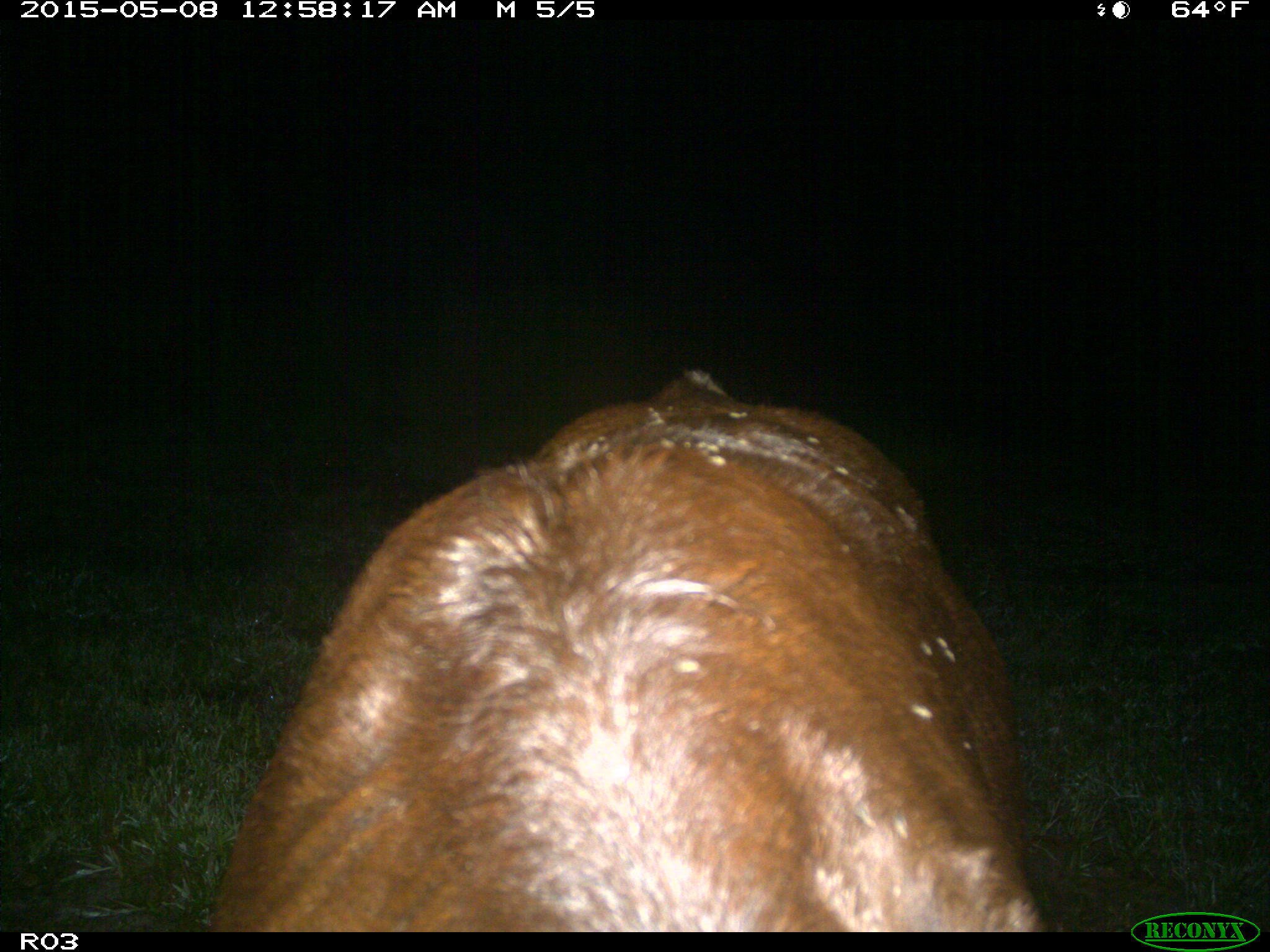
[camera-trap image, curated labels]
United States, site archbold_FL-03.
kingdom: Animalia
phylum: Chordata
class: Mammalia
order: Artiodactyla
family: Bovidae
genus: Bos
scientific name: Bos taurus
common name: domestic cow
Bos taurus (domestic cow).